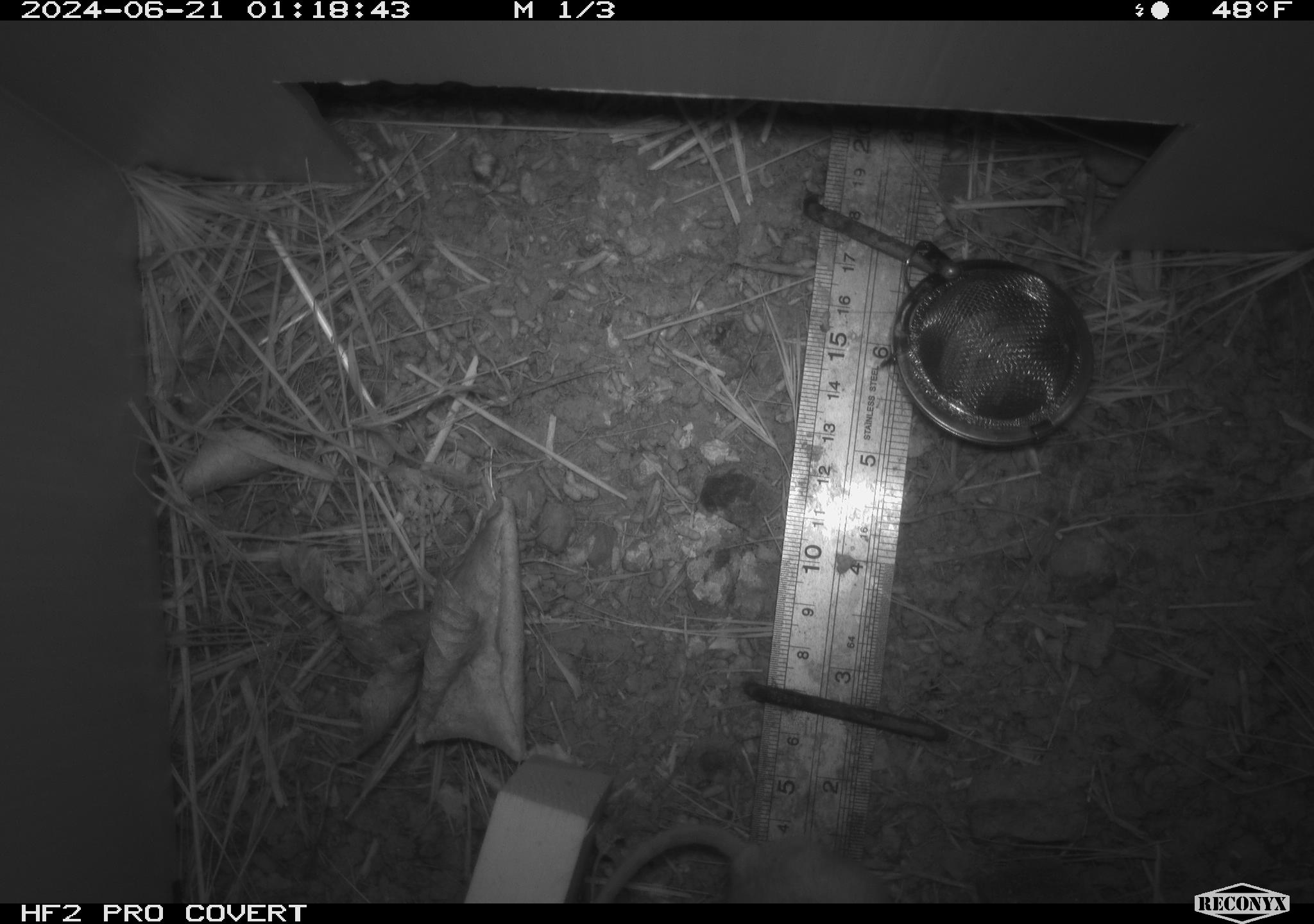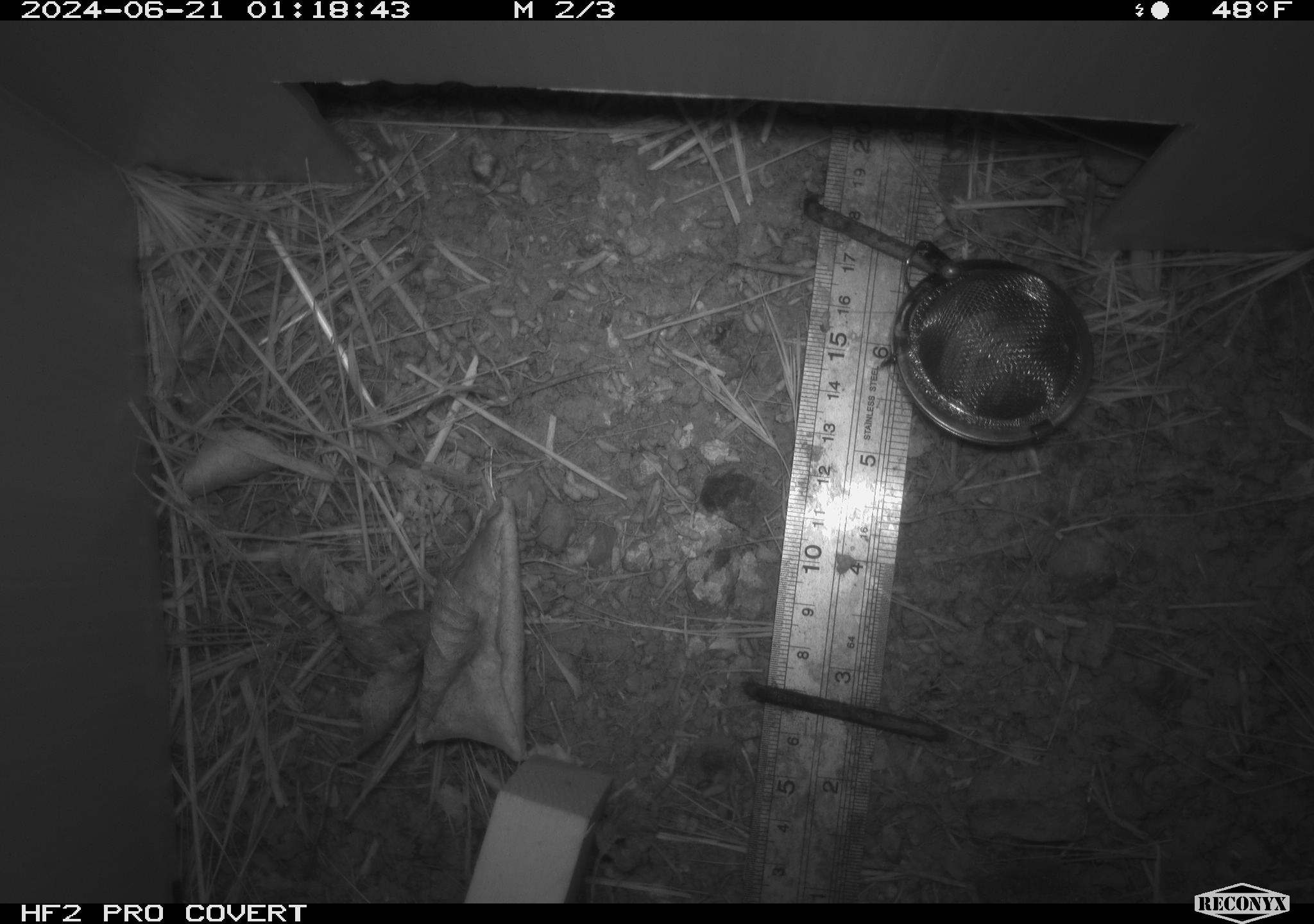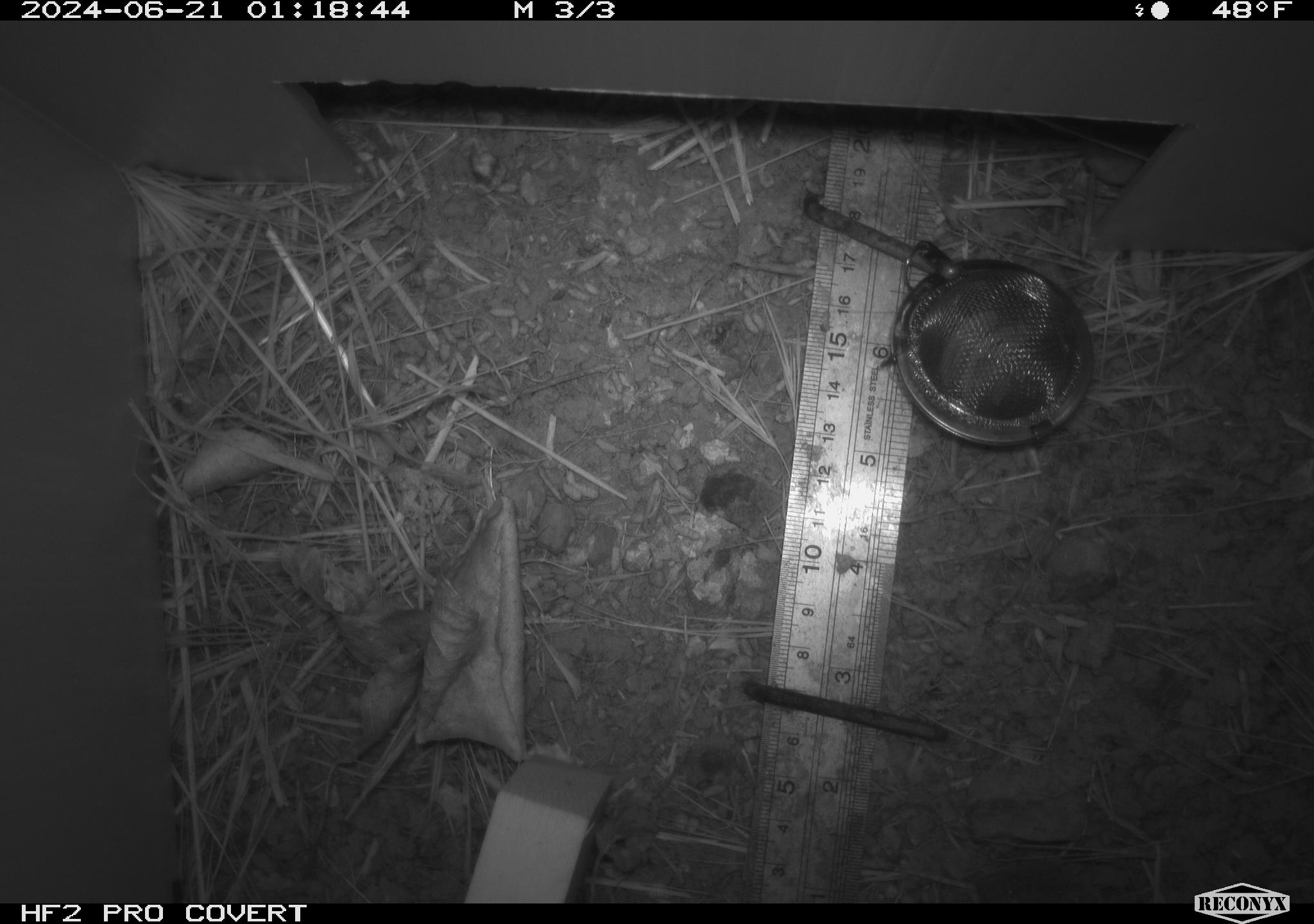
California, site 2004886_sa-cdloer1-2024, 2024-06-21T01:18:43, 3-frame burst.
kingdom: Animalia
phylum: Chordata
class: Mammalia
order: Rodentia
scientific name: Rodentia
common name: mouse species